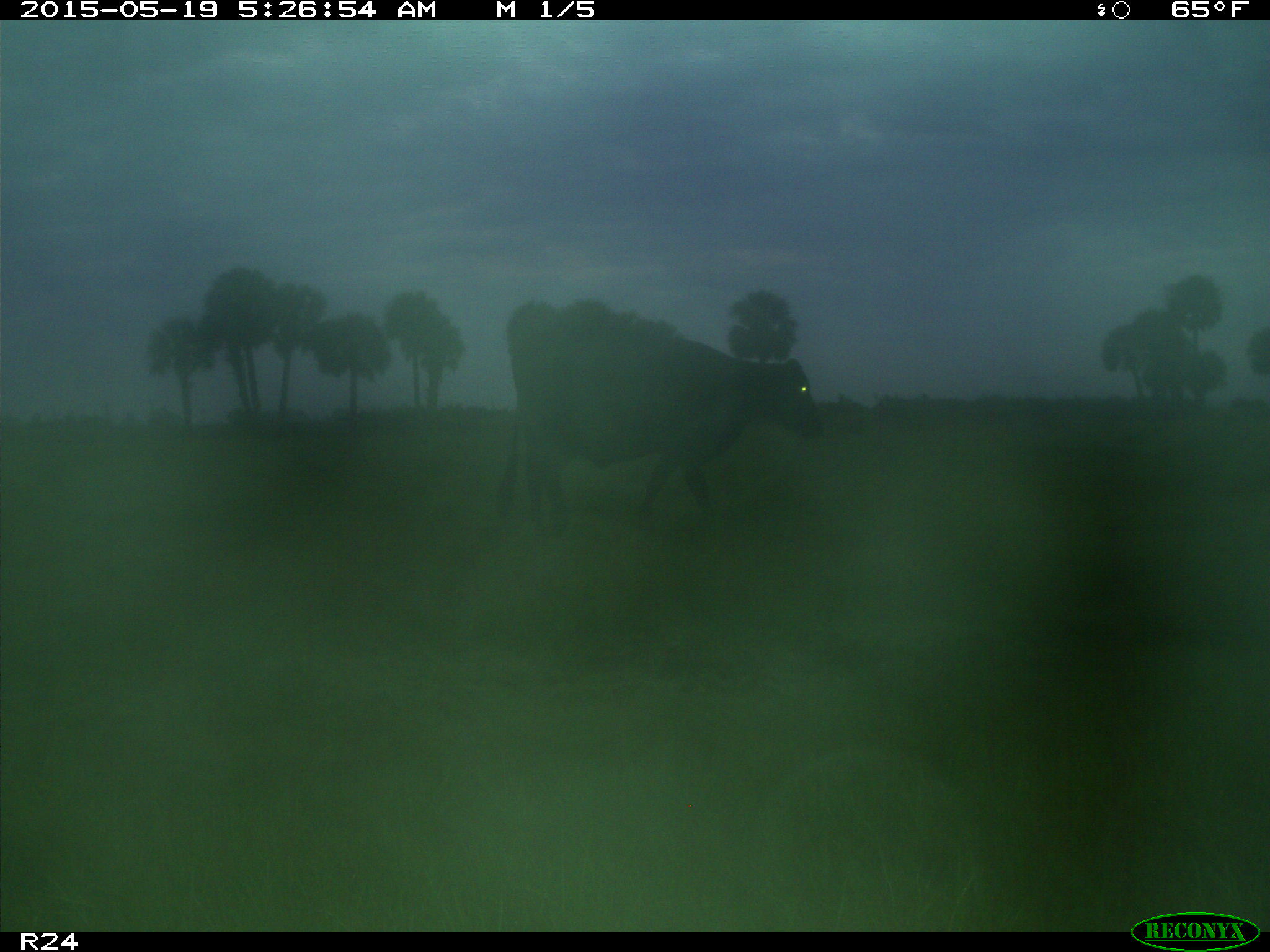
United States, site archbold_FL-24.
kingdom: Animalia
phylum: Chordata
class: Mammalia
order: Artiodactyla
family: Bovidae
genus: Bos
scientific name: Bos taurus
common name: domestic cow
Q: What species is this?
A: Bos taurus (domestic cow).